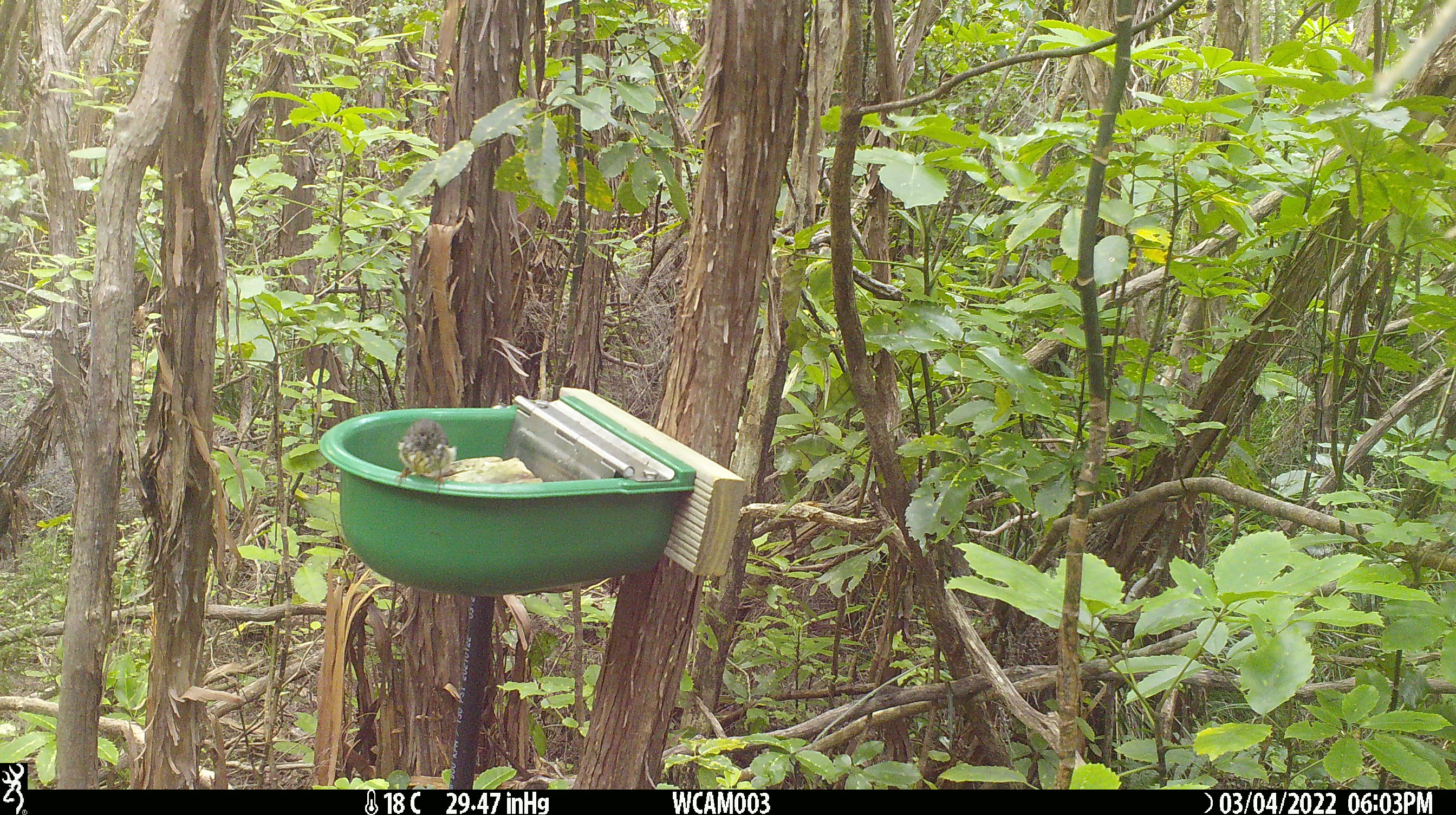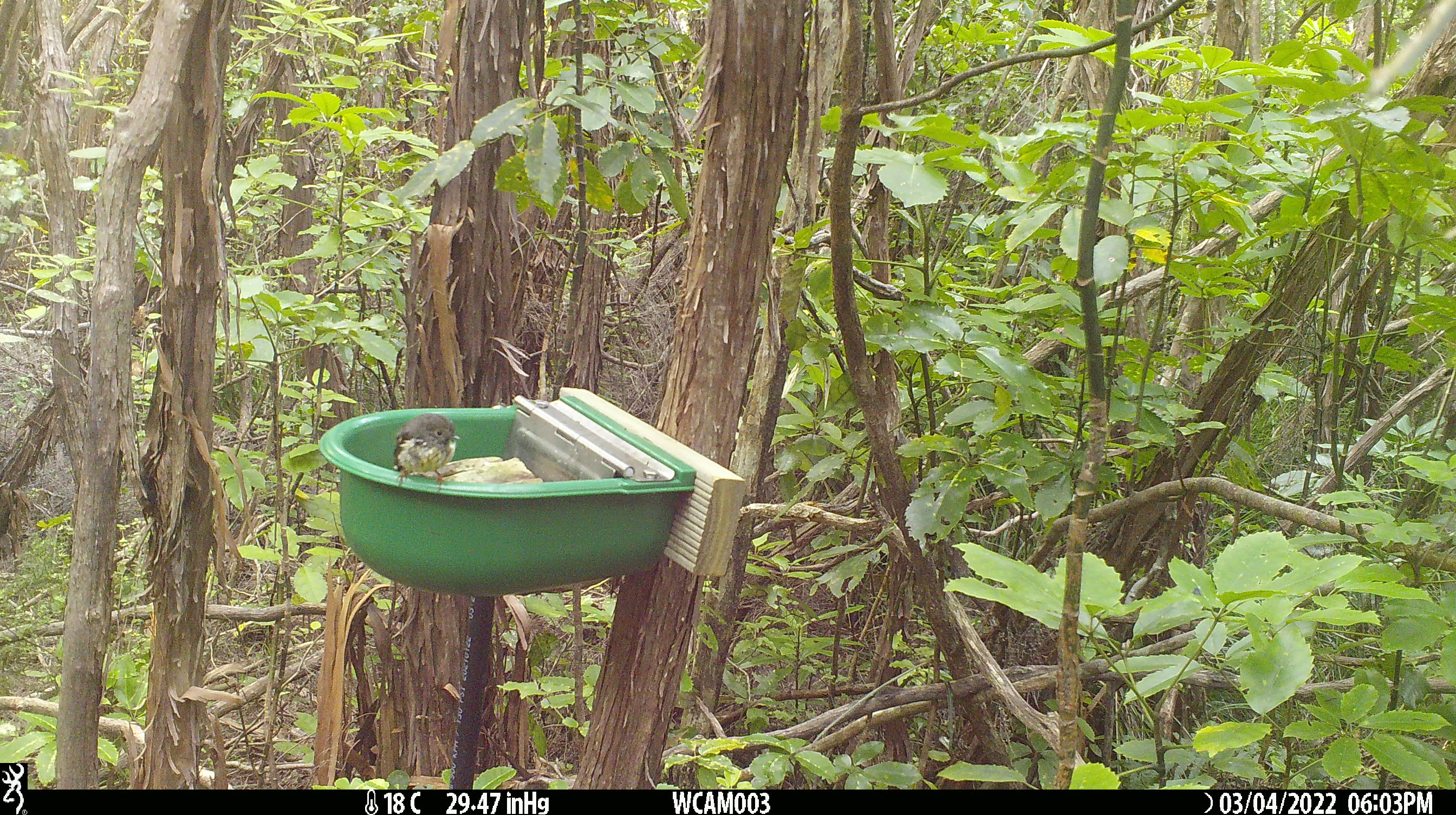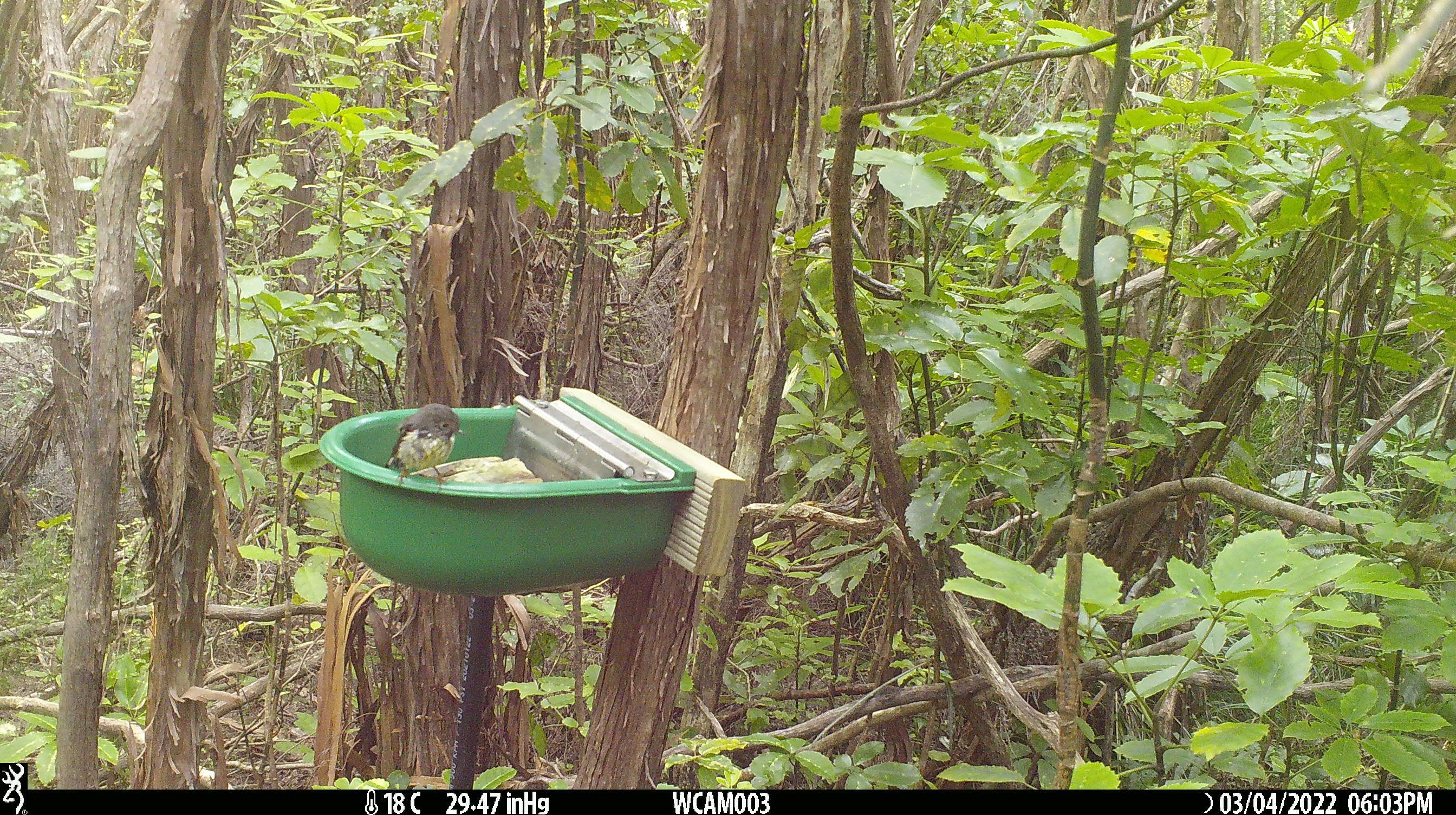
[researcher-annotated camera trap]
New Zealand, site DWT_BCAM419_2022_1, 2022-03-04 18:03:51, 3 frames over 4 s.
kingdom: Animalia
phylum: Chordata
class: Aves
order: Passeriformes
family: Petroicidae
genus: Petroica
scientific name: Petroica macrocephala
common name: tomtit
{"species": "tomtit (Petroica macrocephala)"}